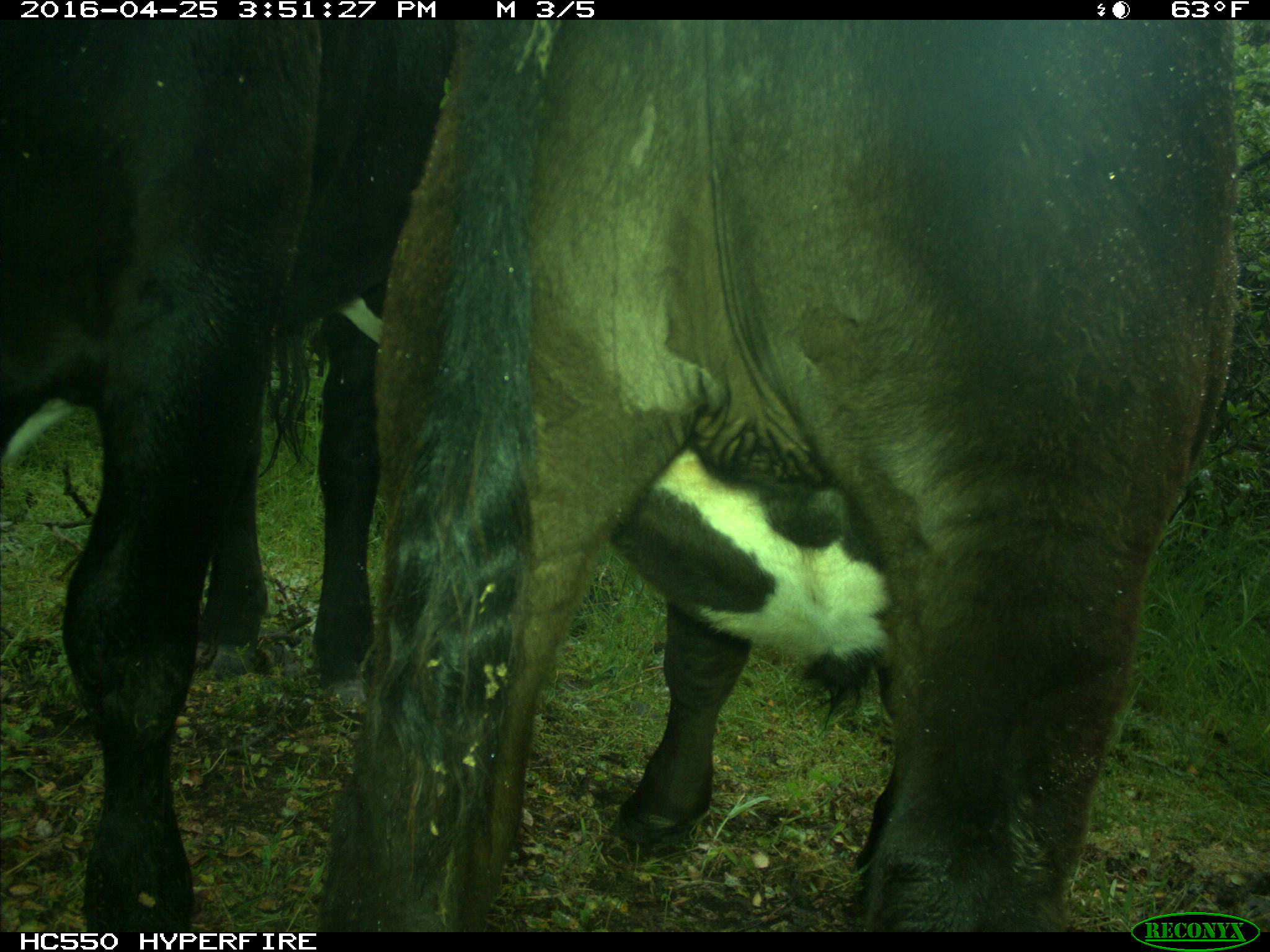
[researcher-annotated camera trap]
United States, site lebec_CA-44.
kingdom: Animalia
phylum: Chordata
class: Mammalia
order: Artiodactyla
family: Bovidae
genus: Bos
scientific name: Bos taurus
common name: domestic cow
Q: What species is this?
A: Bos taurus (domestic cow).